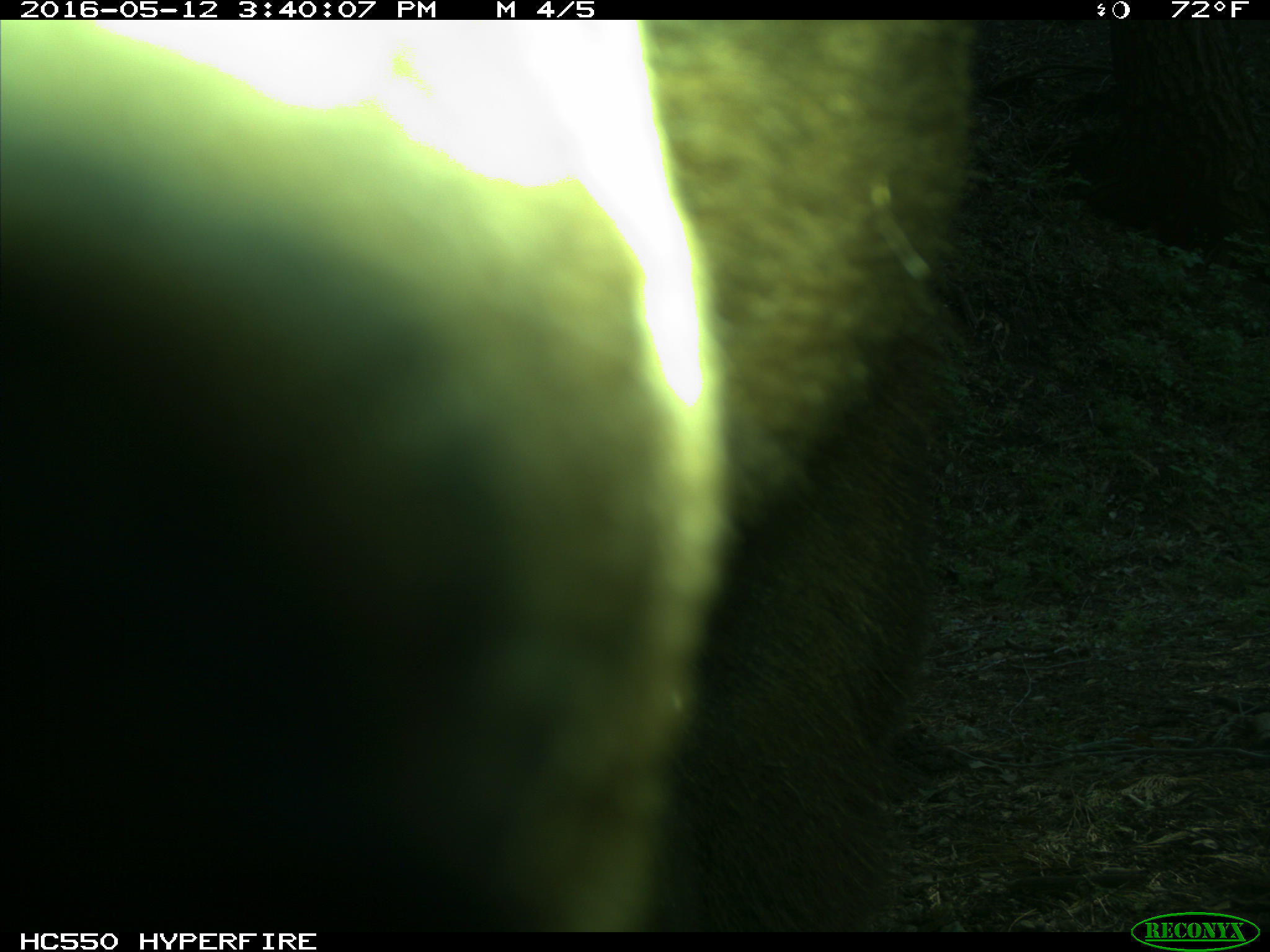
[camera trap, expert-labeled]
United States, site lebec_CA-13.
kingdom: Animalia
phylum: Chordata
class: Mammalia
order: Carnivora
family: Ursidae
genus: Ursus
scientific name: Ursus americanus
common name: american black bear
Ursus americanus (american black bear).